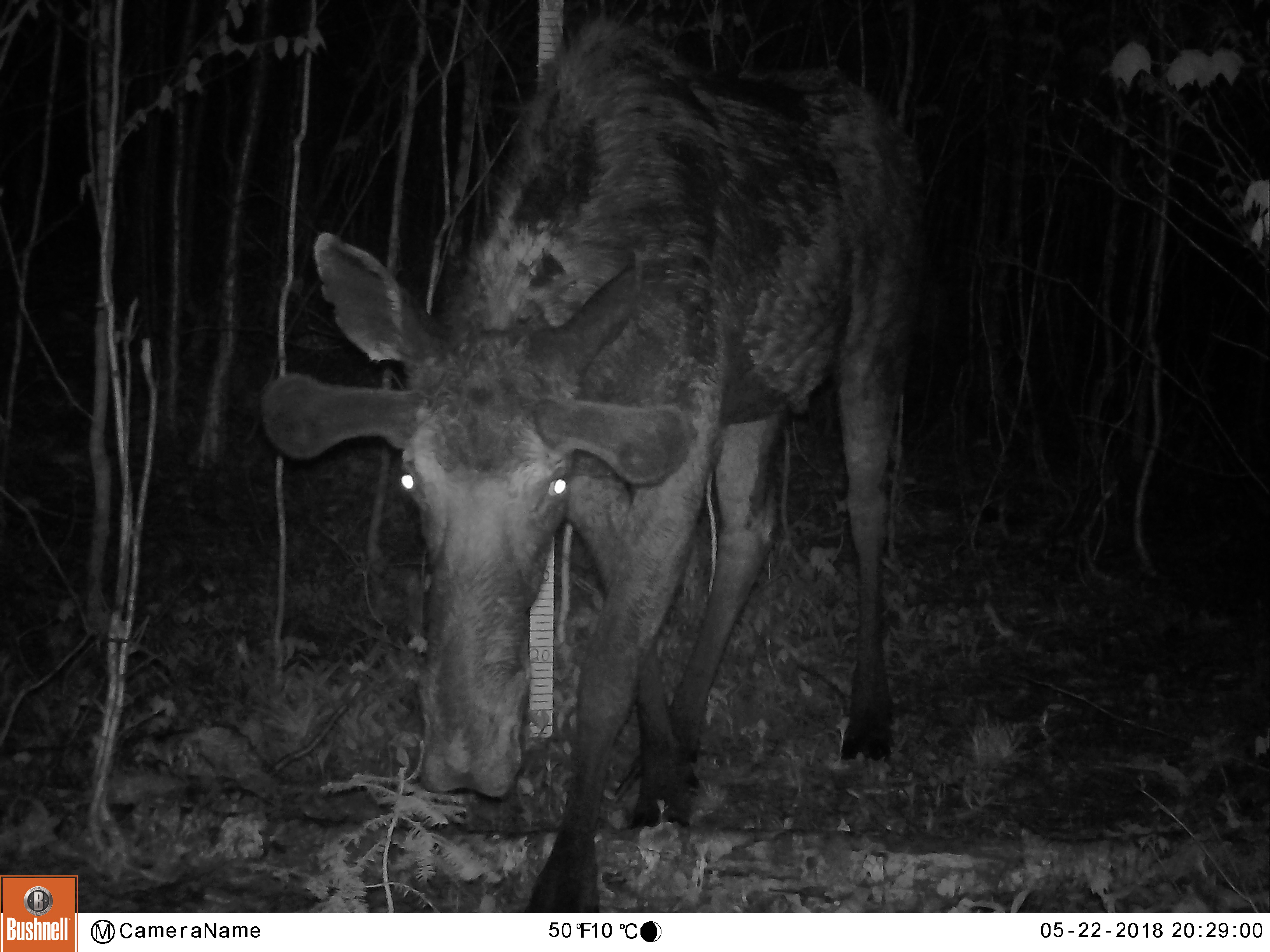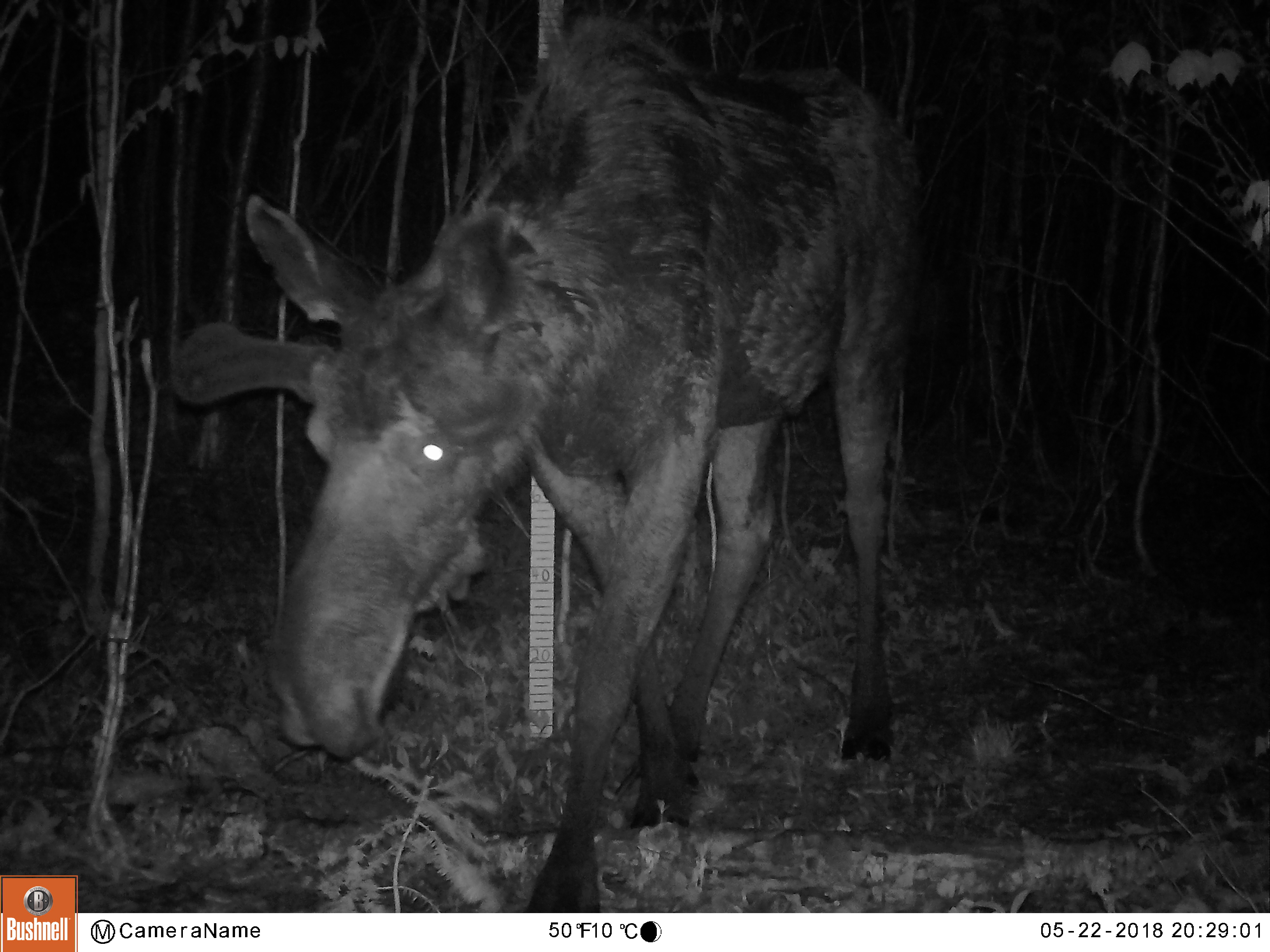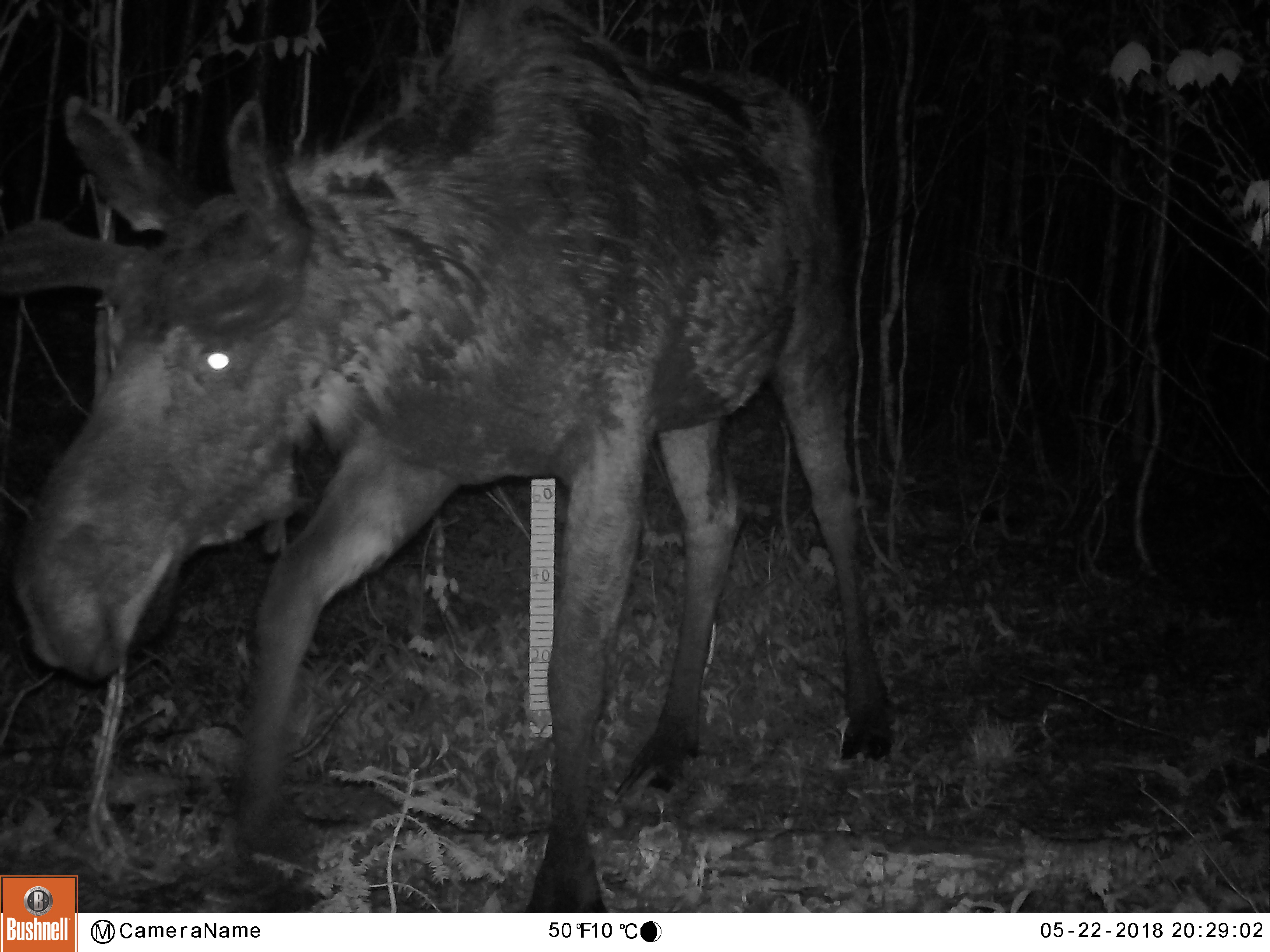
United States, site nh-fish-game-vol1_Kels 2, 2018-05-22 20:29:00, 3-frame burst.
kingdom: Animalia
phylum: Chordata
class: Mammalia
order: Artiodactyla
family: Cervidae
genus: Alces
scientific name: Alces alces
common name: moose